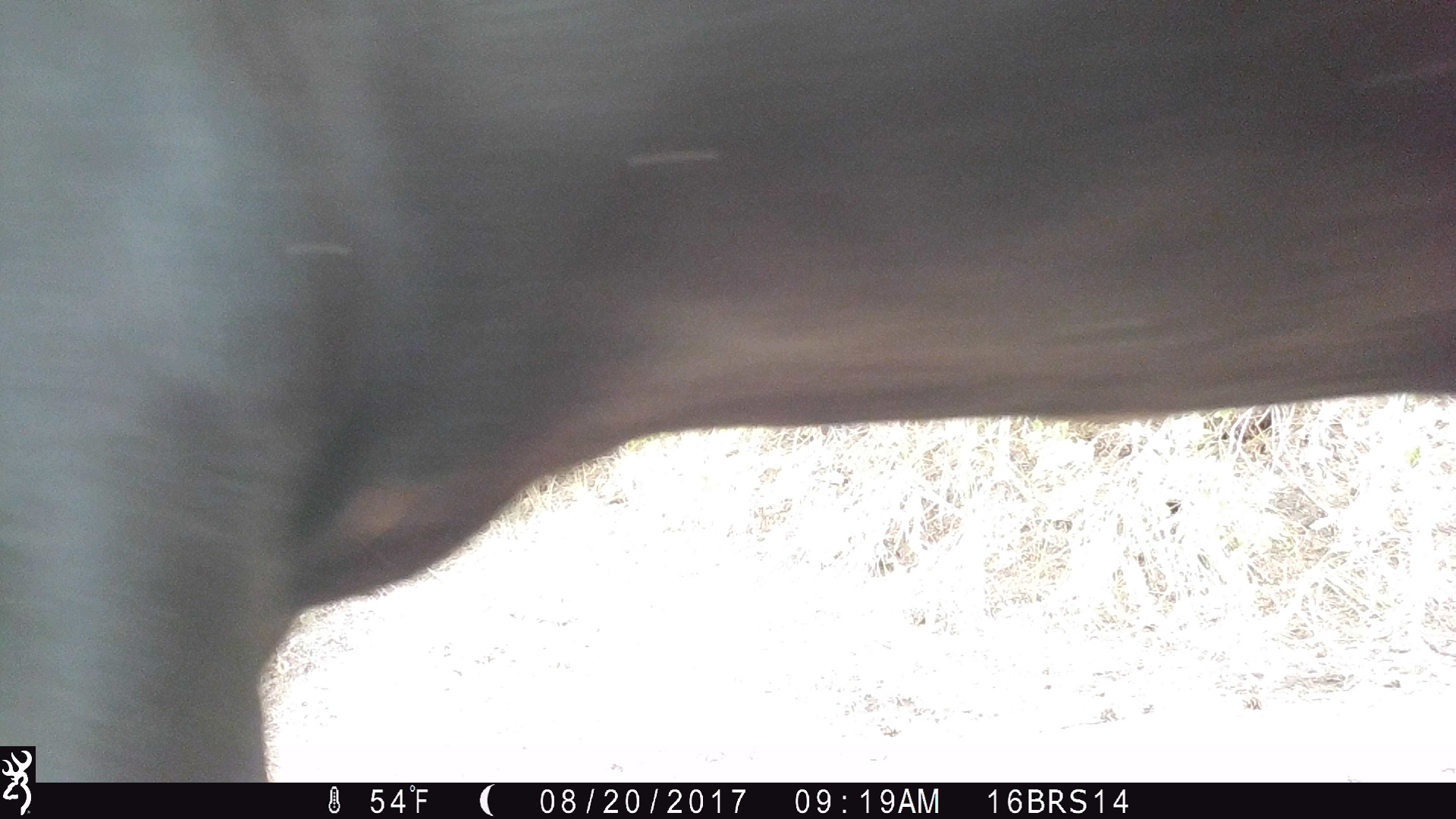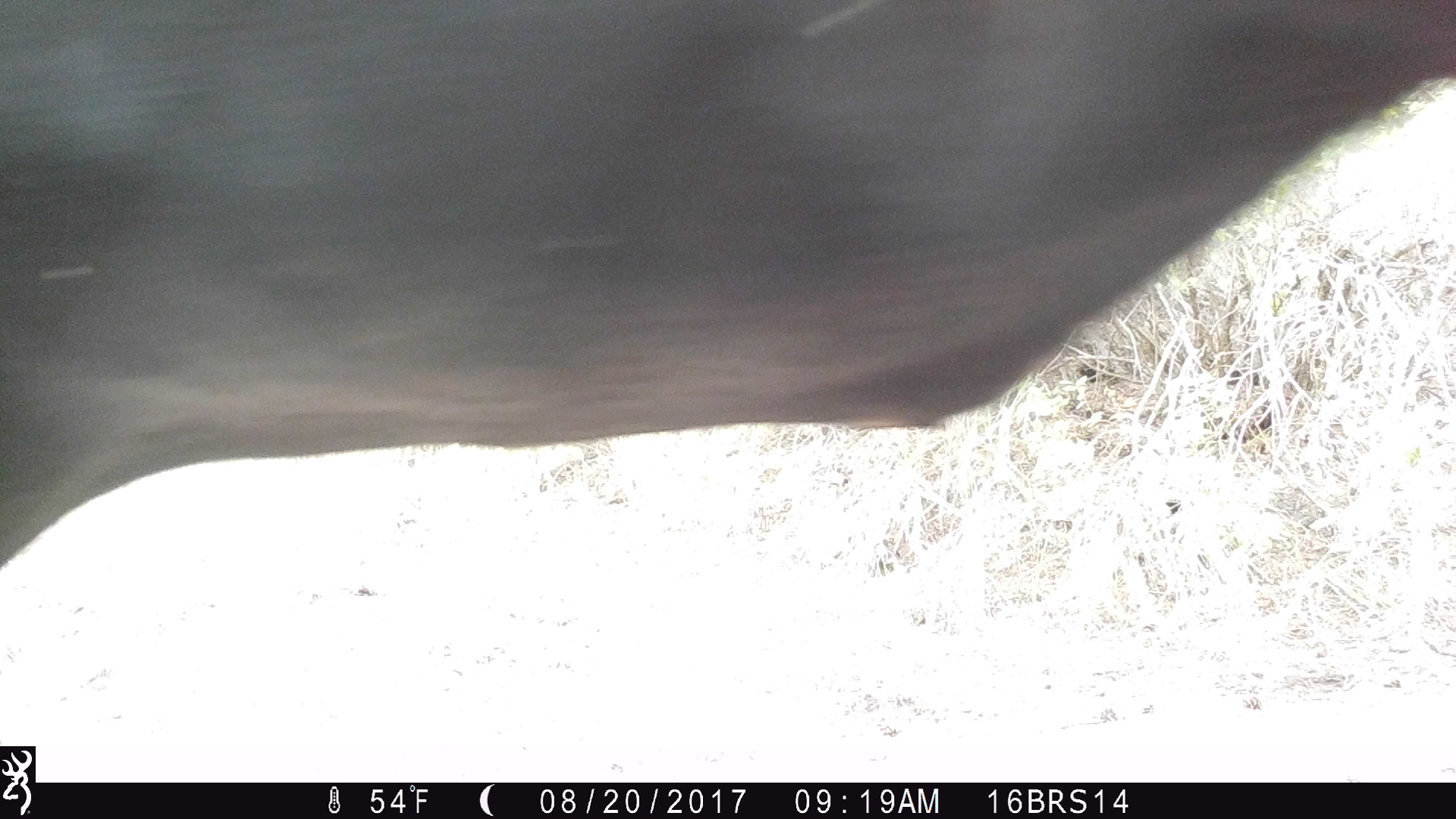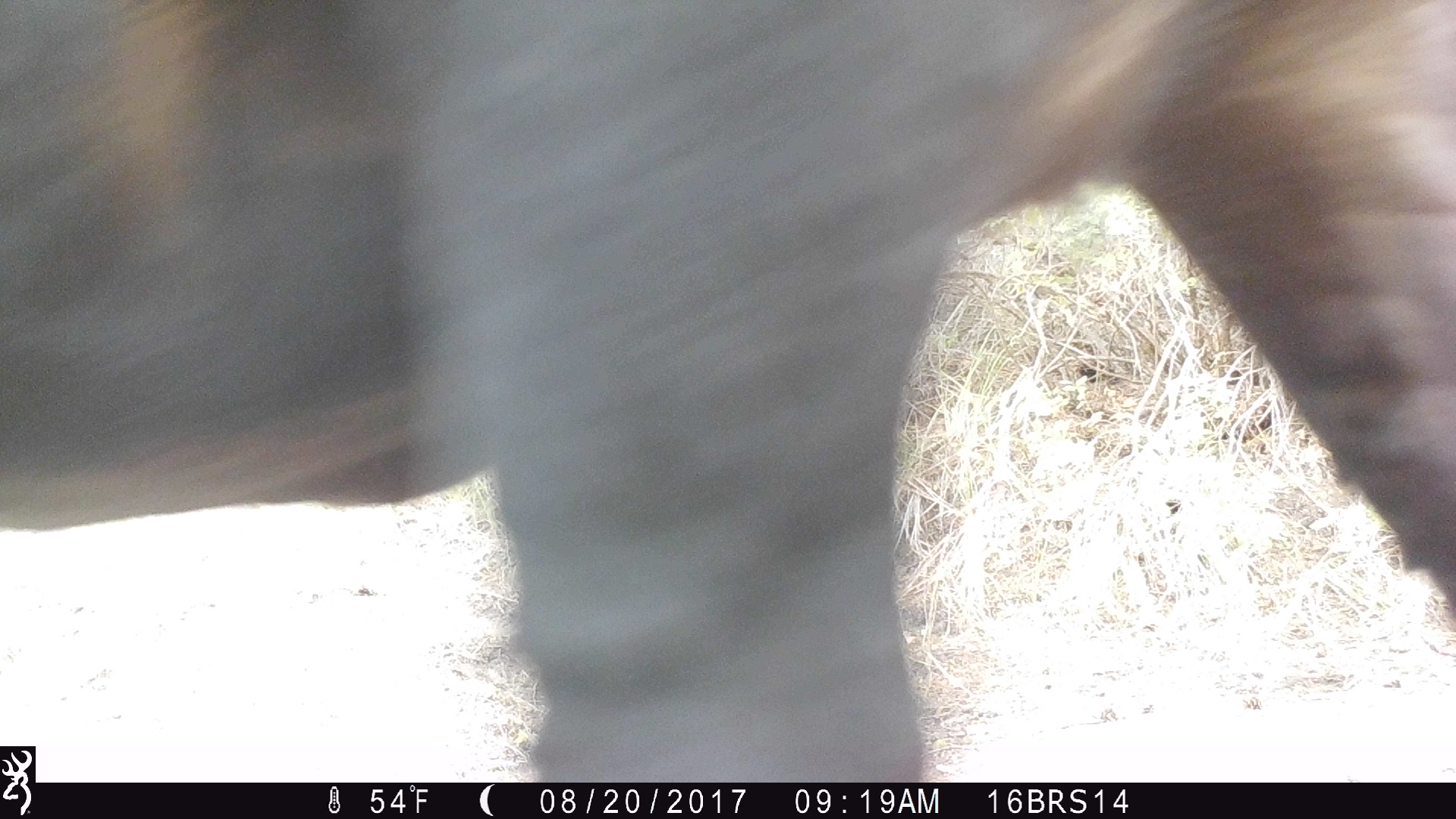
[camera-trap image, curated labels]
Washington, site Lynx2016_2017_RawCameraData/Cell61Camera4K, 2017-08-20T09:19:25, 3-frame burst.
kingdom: Animalia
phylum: Chordata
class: Mammalia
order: Artiodactyla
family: Bovidae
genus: Bos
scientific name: Bos taurus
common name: domestic cattle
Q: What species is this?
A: Domestic cattle (Bos taurus).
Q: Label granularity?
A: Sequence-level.